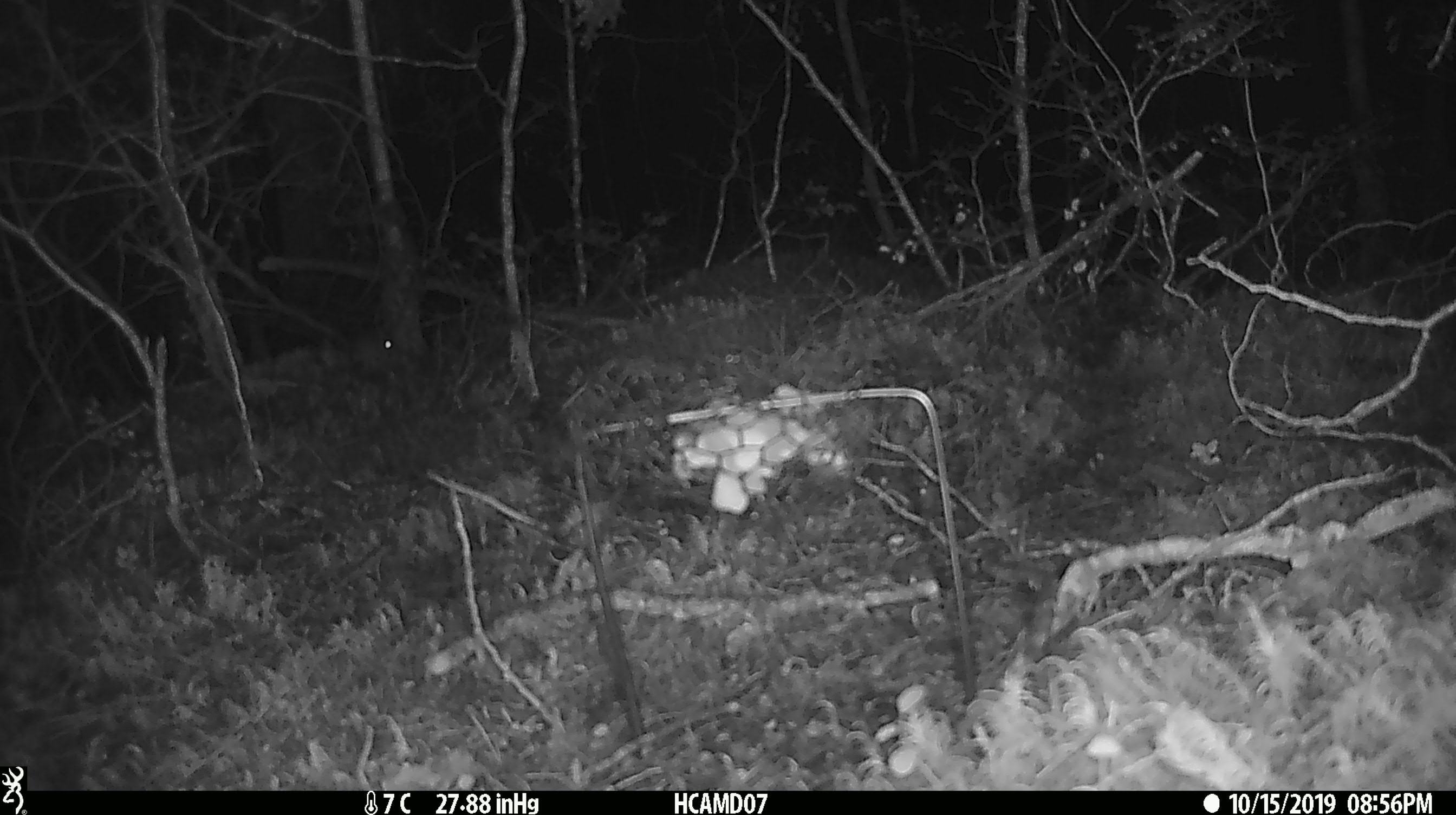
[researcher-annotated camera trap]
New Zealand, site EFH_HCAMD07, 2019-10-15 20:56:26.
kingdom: Animalia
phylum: Chordata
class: Mammalia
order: Rodentia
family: Muridae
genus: Mus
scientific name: Mus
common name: mouse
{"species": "mouse (Mus)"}